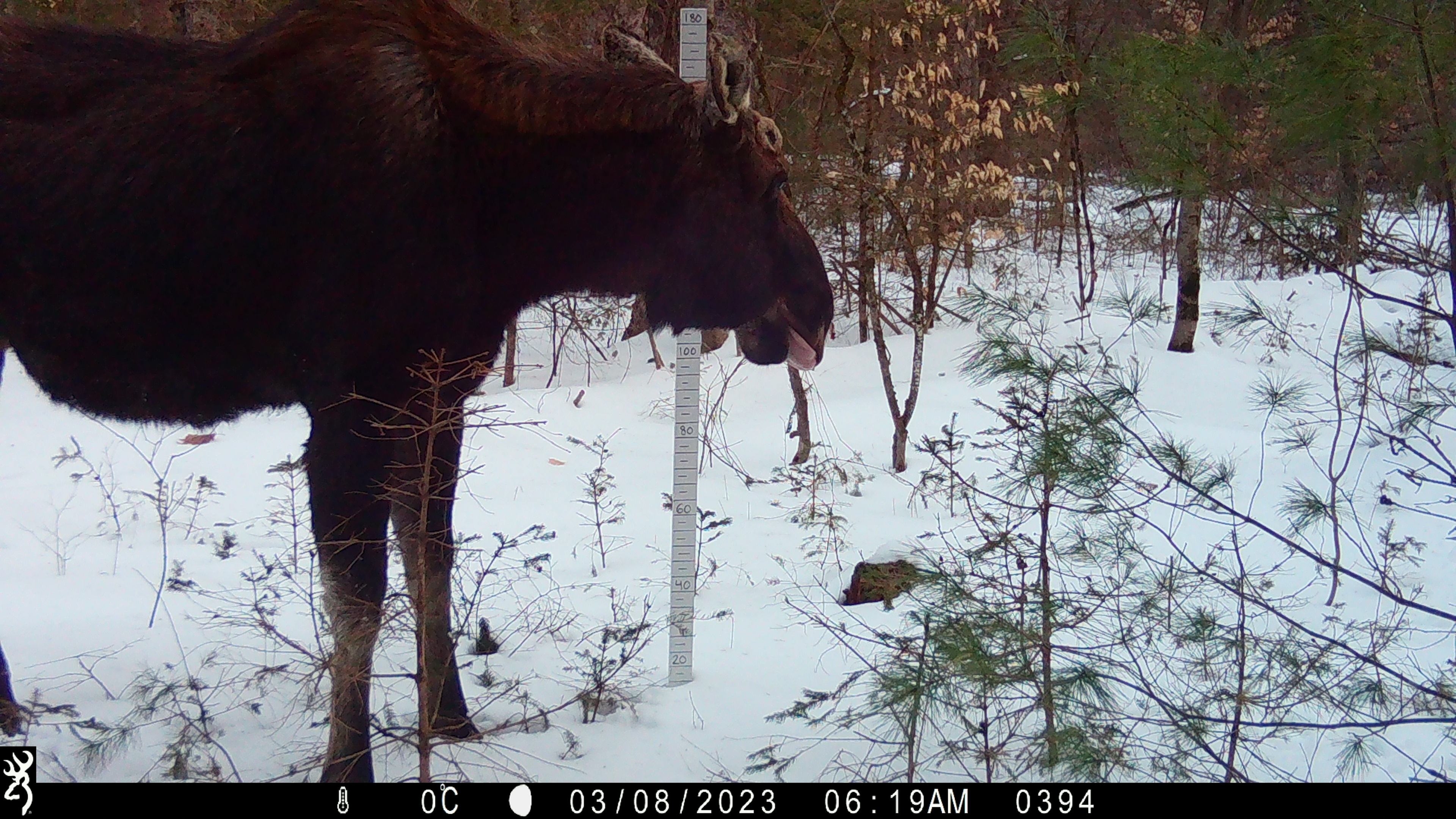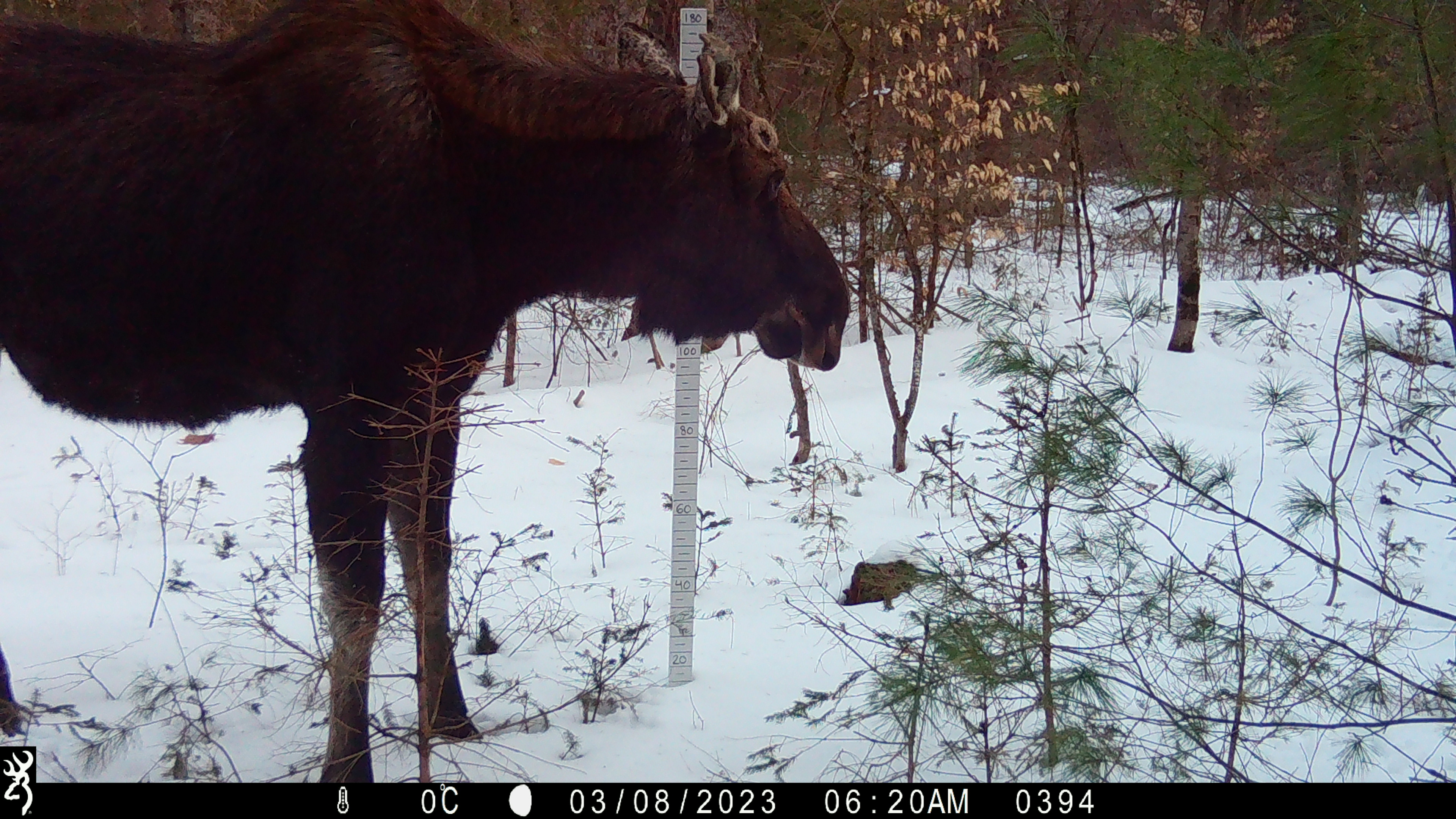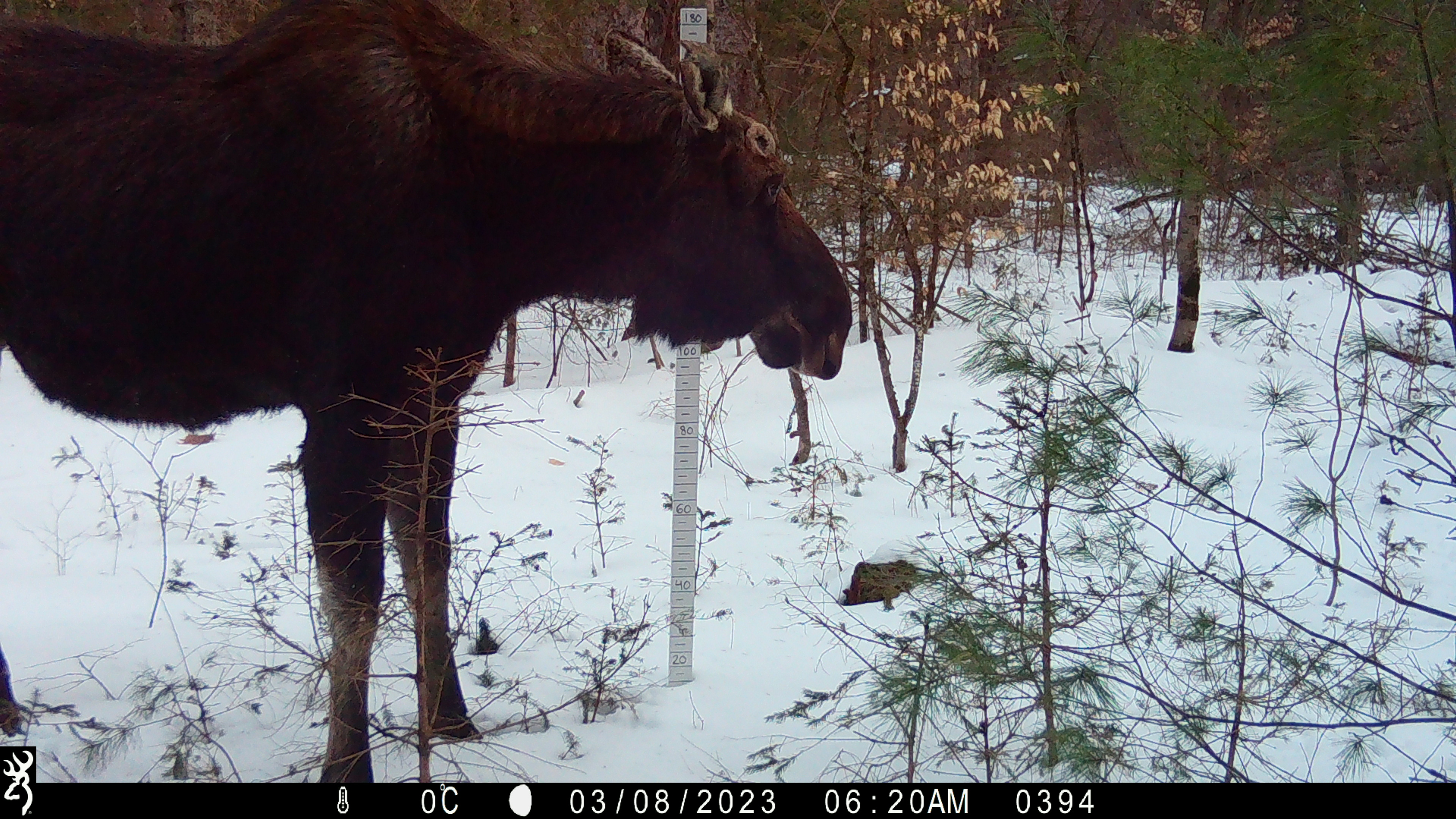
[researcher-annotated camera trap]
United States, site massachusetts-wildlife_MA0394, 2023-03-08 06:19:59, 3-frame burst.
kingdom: Animalia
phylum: Chordata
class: Mammalia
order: Artiodactyla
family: Cervidae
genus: Alces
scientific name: Alces alces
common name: moose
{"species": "moose (Alces alces)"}